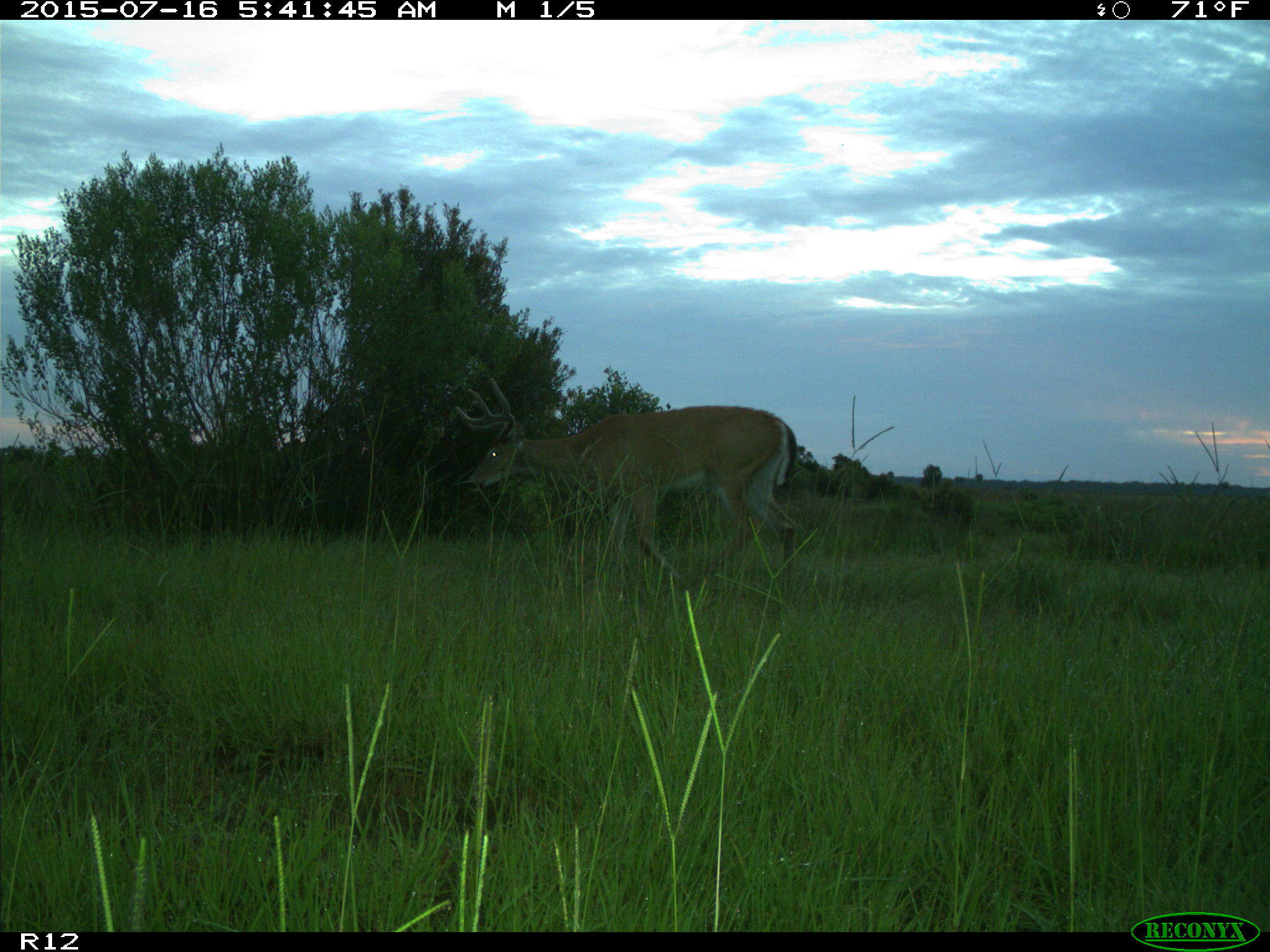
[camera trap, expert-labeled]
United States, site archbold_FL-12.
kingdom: Animalia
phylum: Chordata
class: Mammalia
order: Artiodactyla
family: Cervidae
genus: Odocoileus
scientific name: Odocoileus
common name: deer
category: unidentified deer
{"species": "unidentified deer (deer) (Odocoileus)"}